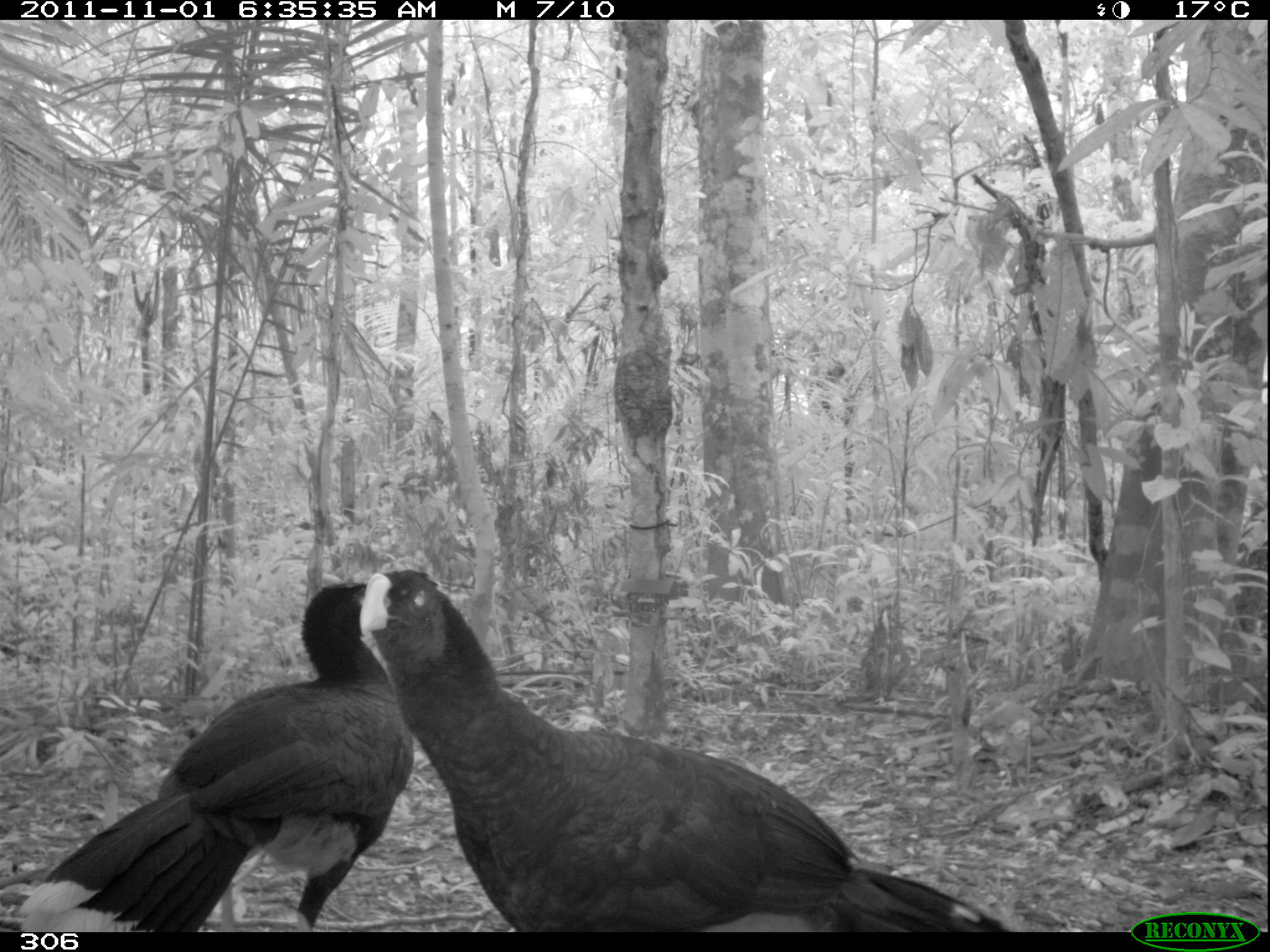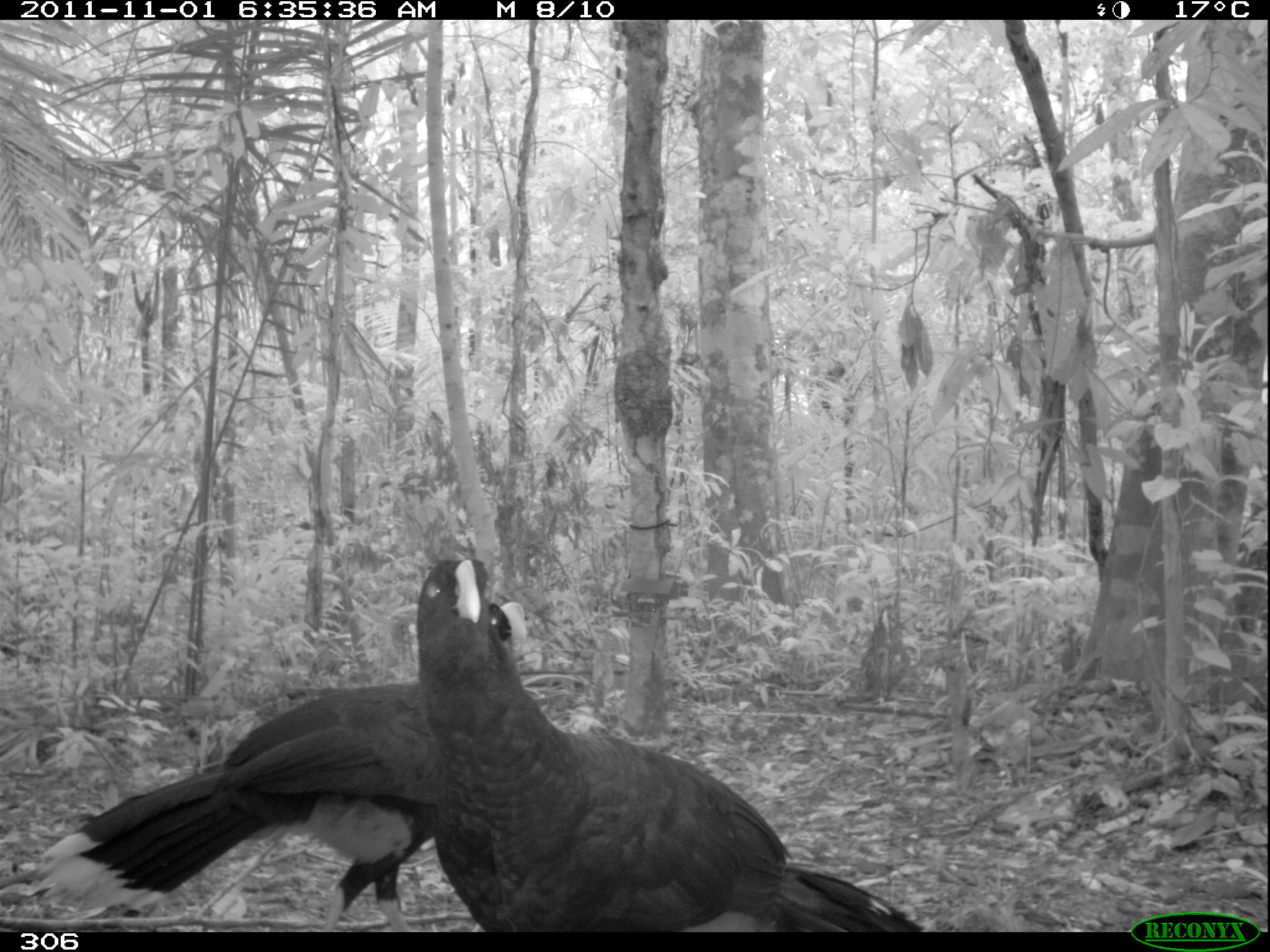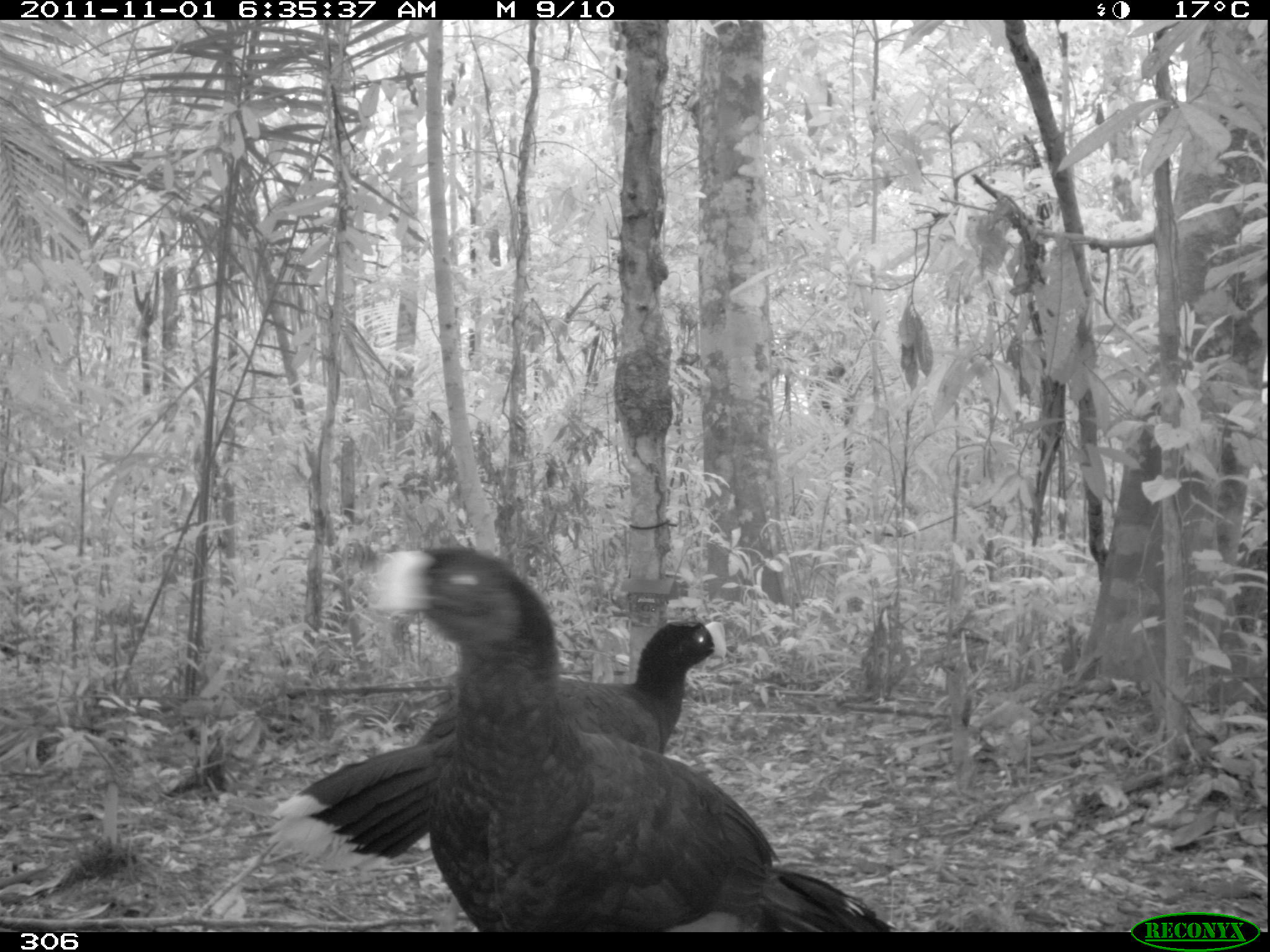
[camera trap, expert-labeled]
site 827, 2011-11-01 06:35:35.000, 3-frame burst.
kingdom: Animalia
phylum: Chordata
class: Aves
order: Galliformes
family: Cracidae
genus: Mitu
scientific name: Mitu tuberosum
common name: razor-billed curassow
Mitu tuberosum (razor-billed curassow).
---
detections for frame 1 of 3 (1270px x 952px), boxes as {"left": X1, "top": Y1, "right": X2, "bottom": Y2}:
mitu tuberosum: {"left": 357, "top": 567, "right": 1011, "bottom": 933}; {"left": 20, "top": 582, "right": 415, "bottom": 930}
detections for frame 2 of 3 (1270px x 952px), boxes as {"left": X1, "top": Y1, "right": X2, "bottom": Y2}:
mitu tuberosum: {"left": 416, "top": 553, "right": 926, "bottom": 935}; {"left": 31, "top": 598, "right": 529, "bottom": 931}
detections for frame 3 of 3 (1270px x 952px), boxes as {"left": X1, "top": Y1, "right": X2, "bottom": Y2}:
mitu tuberosum: {"left": 362, "top": 545, "right": 899, "bottom": 932}; {"left": 263, "top": 619, "right": 729, "bottom": 878}